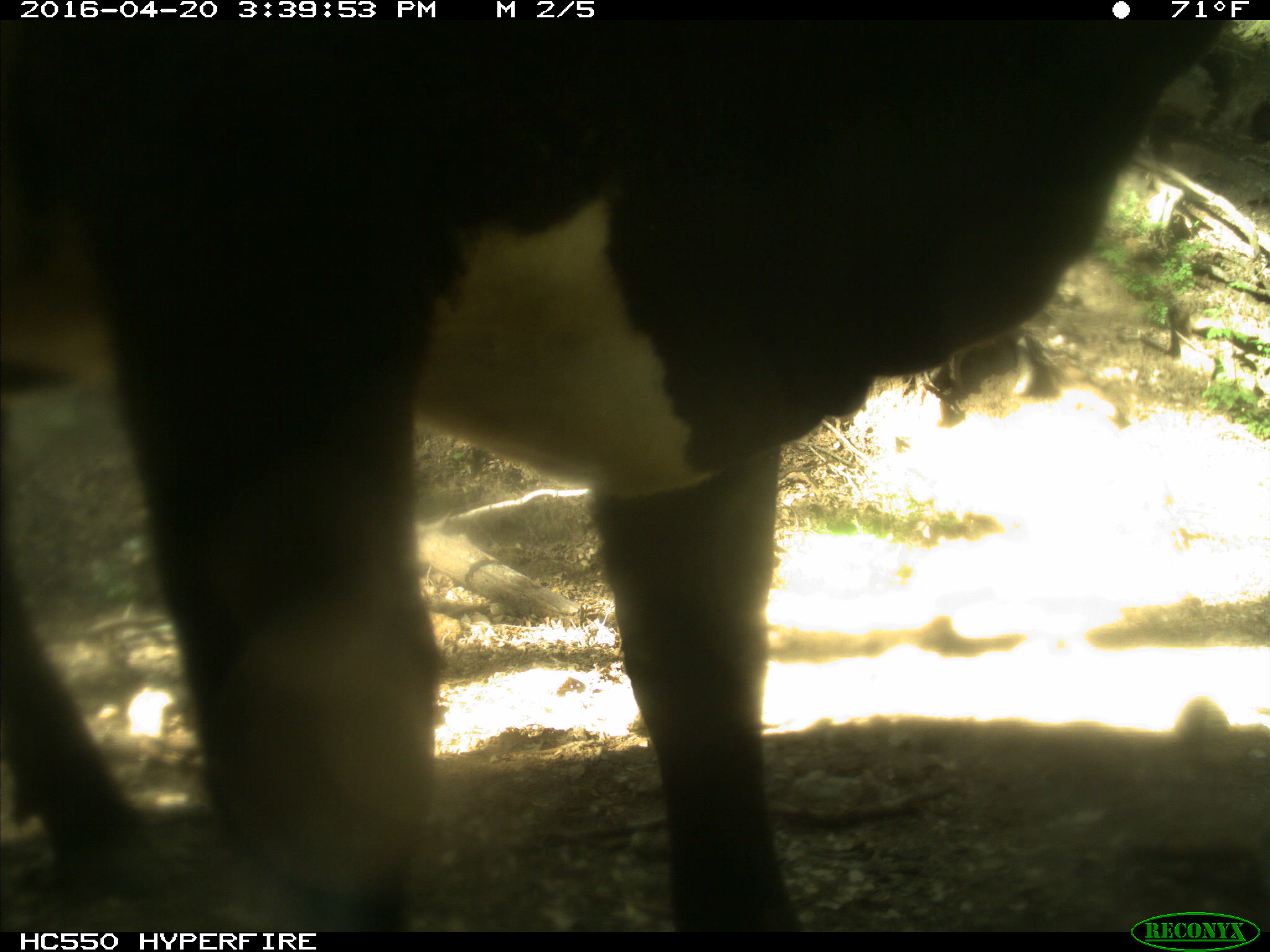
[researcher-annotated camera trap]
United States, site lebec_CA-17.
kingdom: Animalia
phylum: Chordata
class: Mammalia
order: Artiodactyla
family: Bovidae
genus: Bos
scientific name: Bos taurus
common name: domestic cow